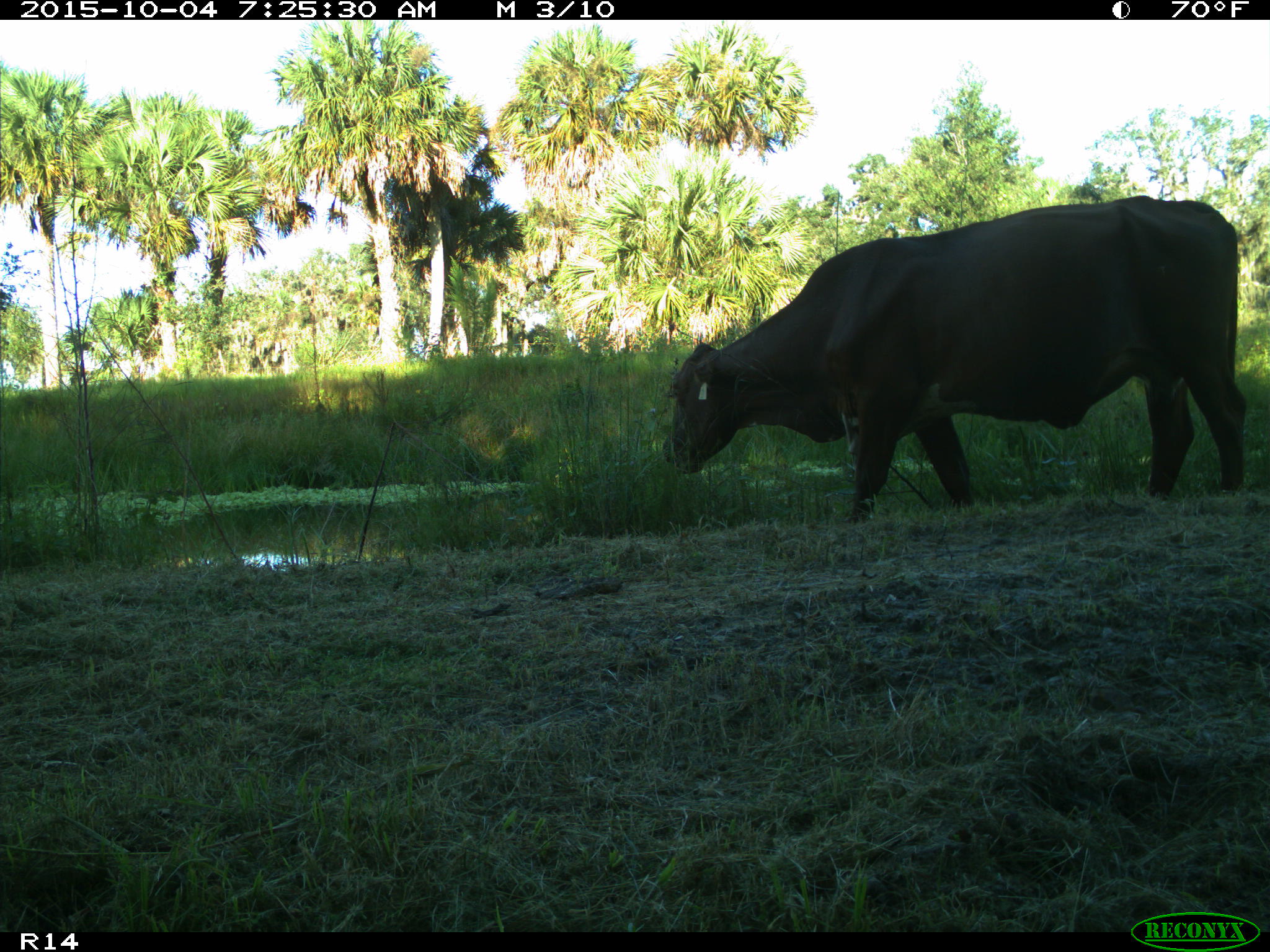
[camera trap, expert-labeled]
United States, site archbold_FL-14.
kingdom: Animalia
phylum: Chordata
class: Mammalia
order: Artiodactyla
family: Bovidae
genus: Bos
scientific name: Bos taurus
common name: domestic cow